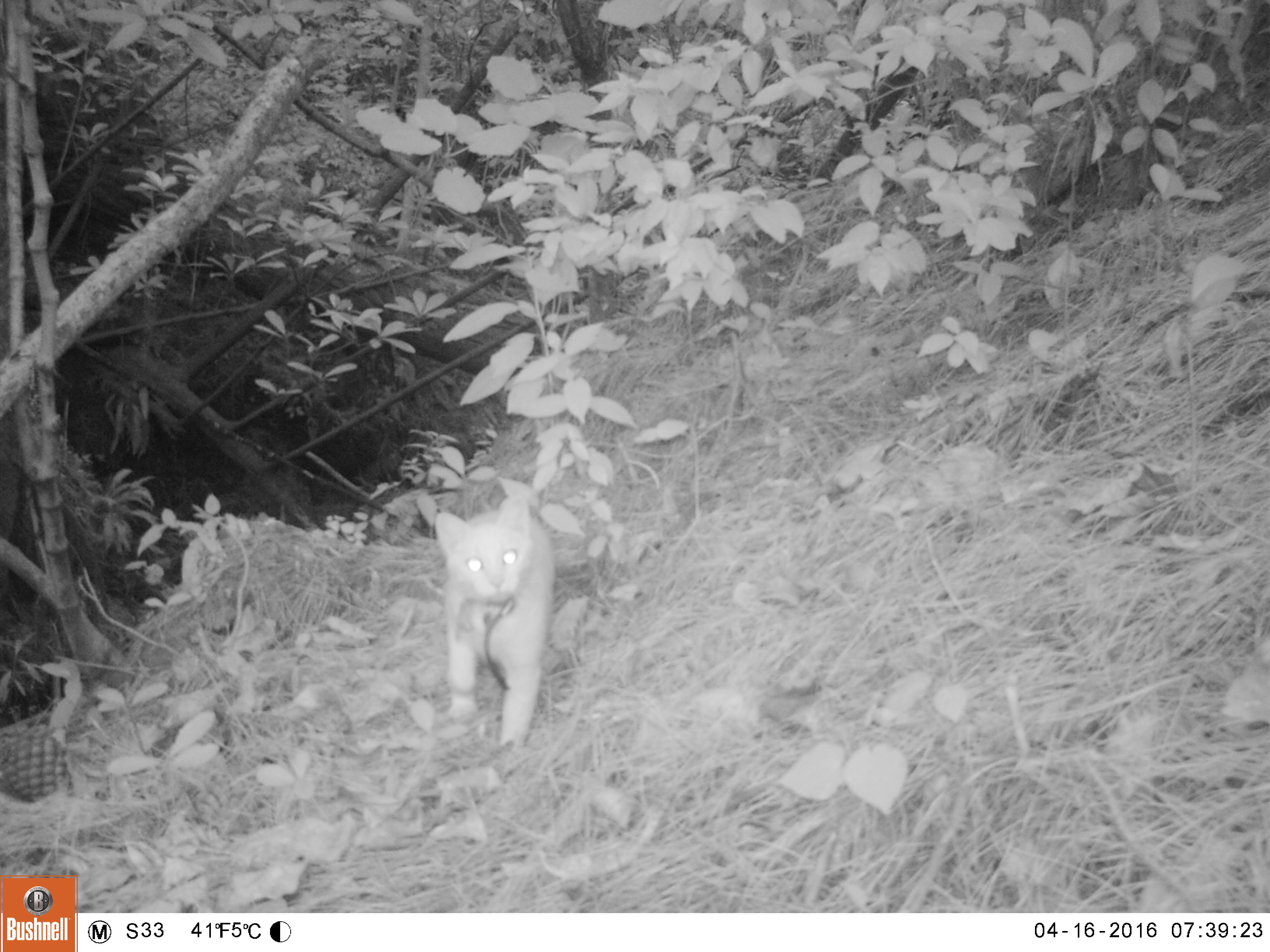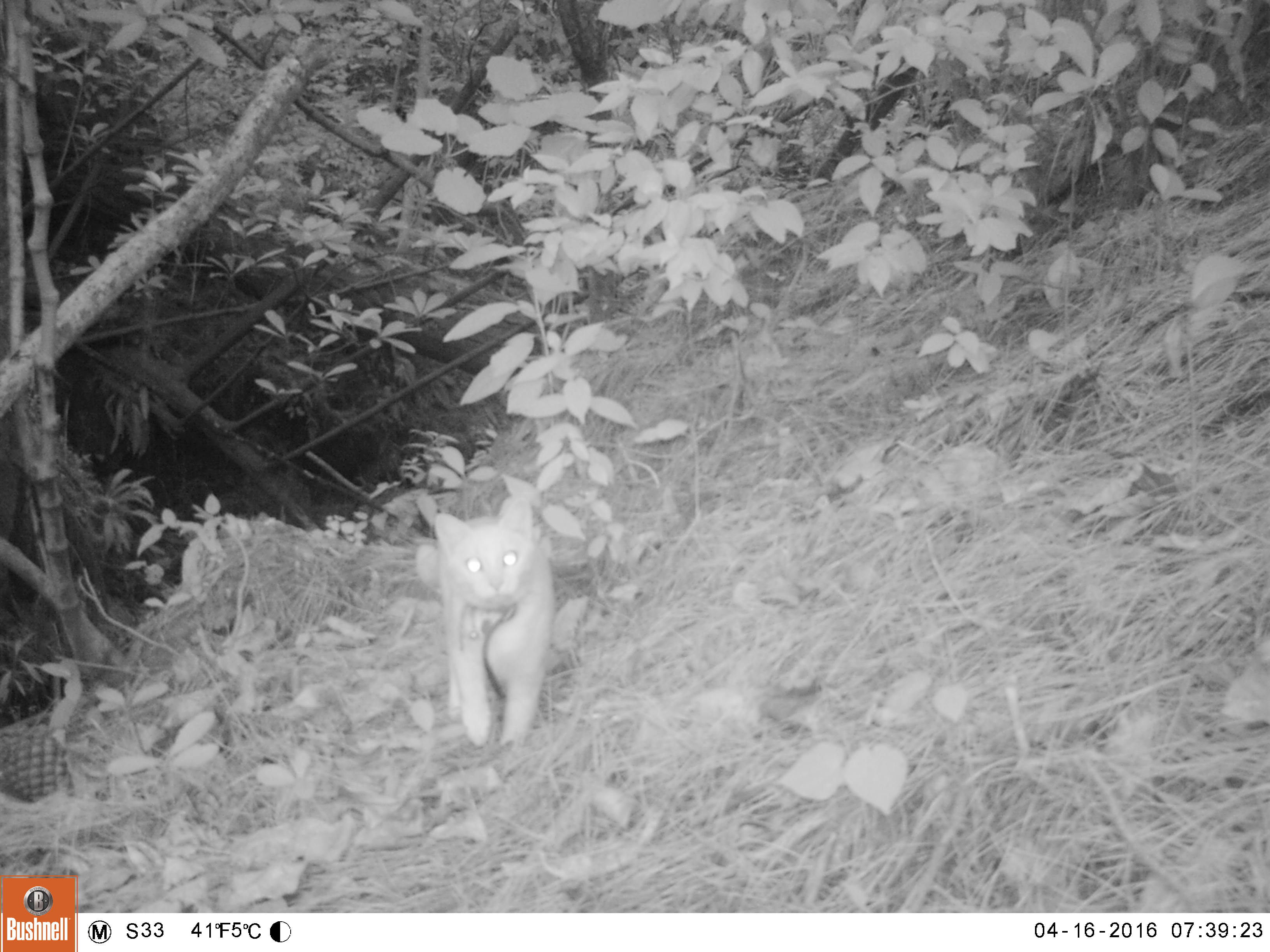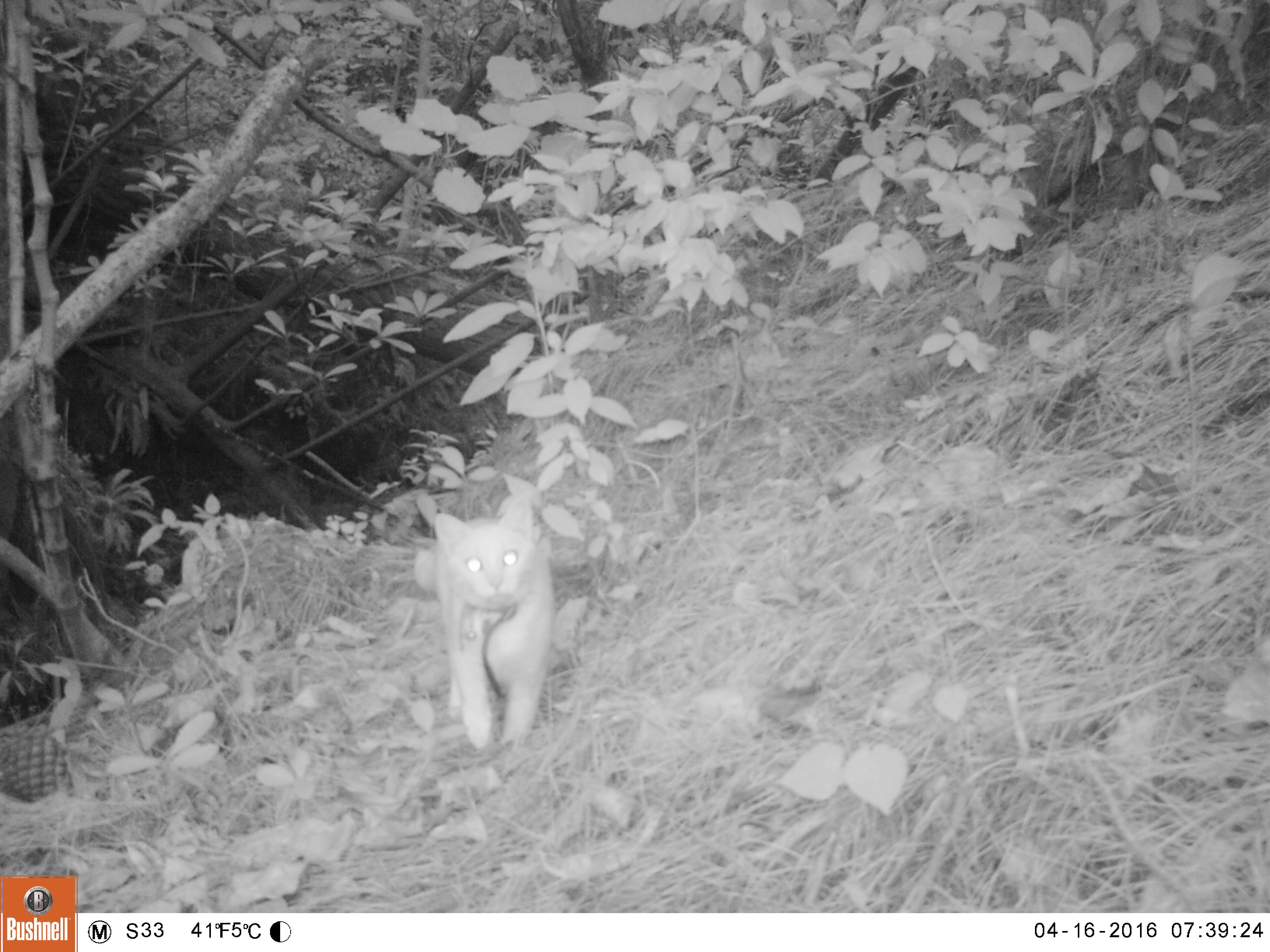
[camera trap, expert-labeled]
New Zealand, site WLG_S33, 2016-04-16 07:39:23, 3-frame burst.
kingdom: Animalia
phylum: Chordata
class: Mammalia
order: Carnivora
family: Felidae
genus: Felis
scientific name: Felis catus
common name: domestic cat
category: cat